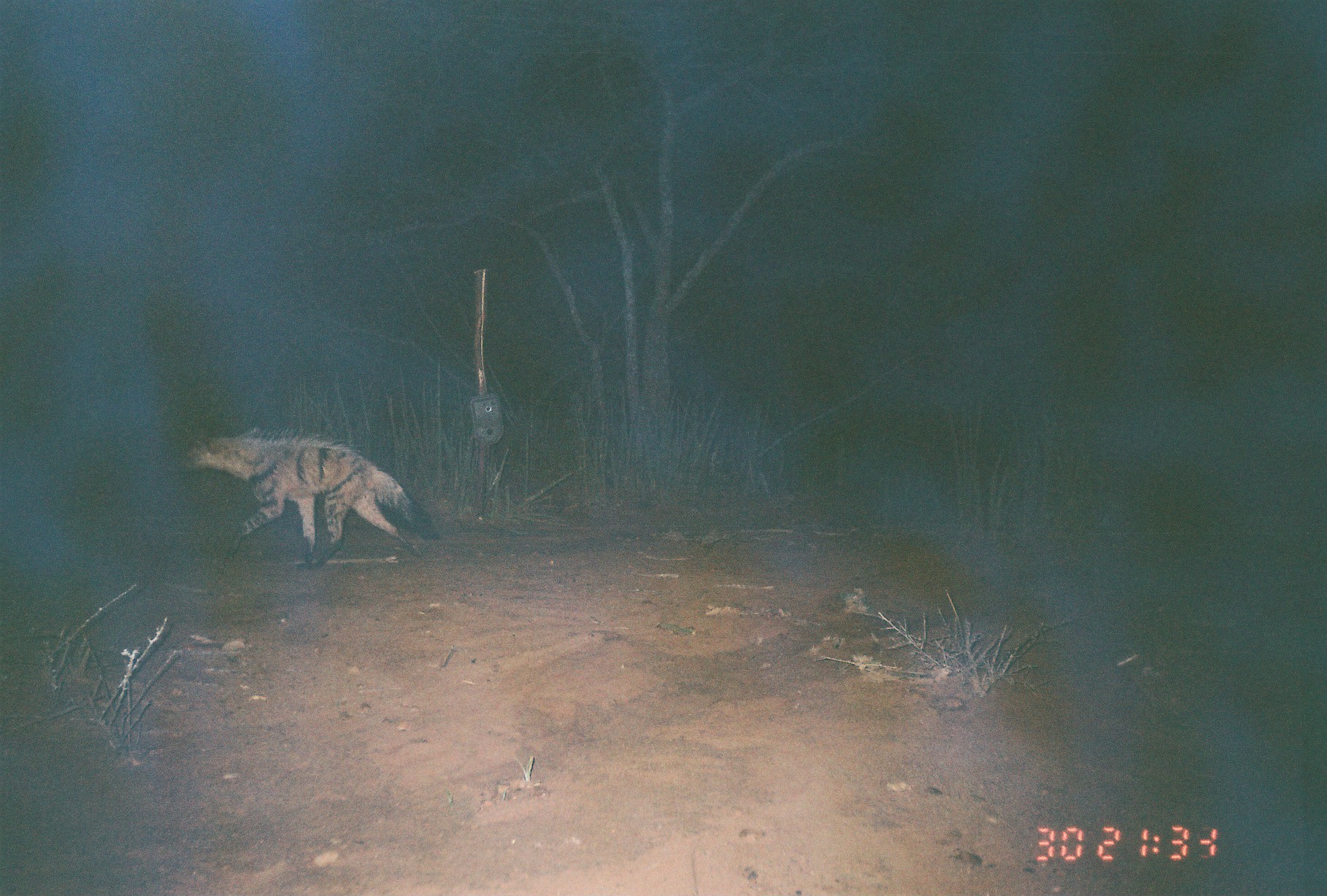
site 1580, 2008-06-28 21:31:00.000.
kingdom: Animalia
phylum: Chordata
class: Mammalia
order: Carnivora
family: Hyaenidae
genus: Proteles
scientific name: Proteles cristatus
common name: aardwolf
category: proteles cristata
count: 1